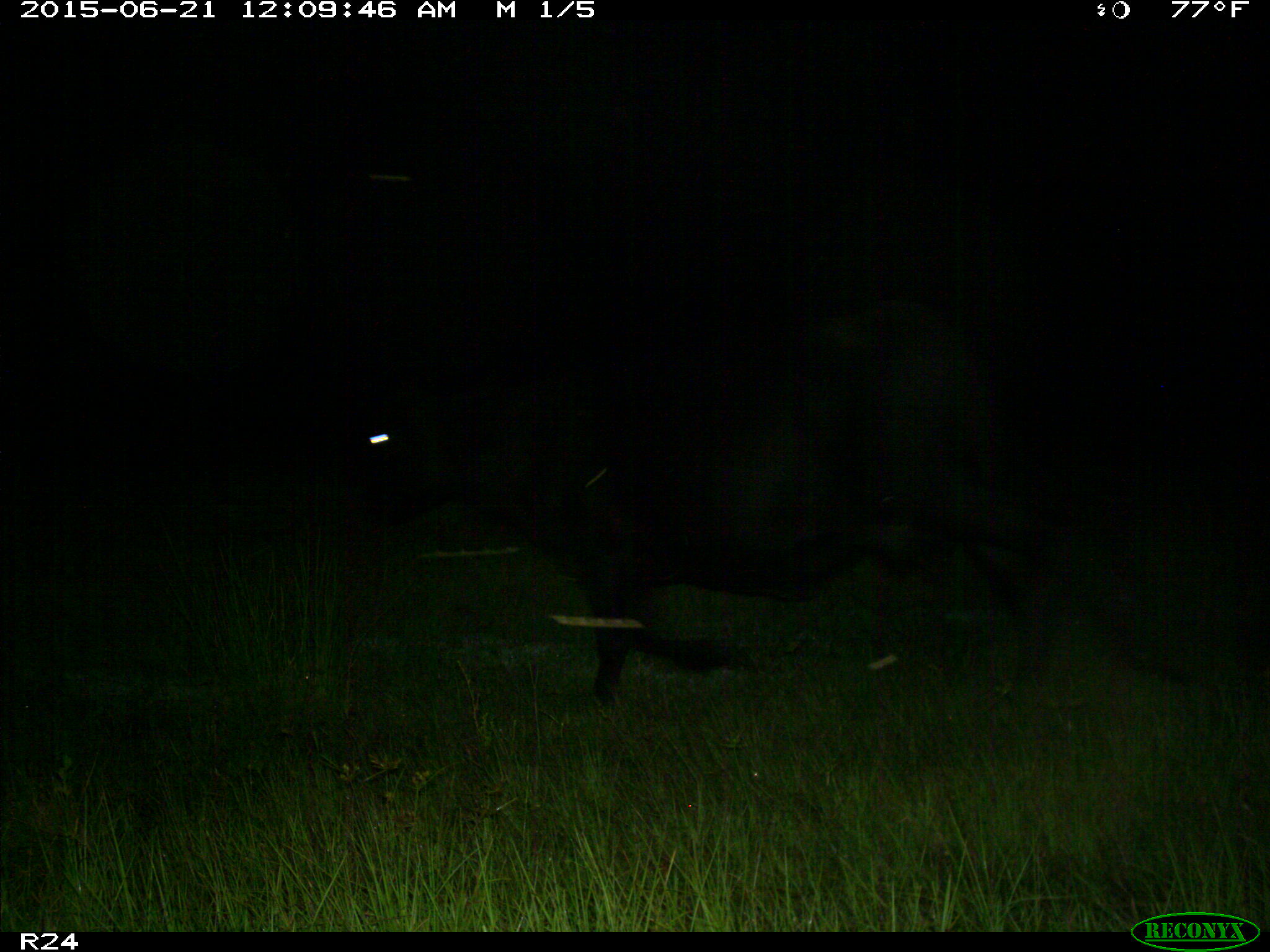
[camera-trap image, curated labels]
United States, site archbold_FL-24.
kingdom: Animalia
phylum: Chordata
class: Mammalia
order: Artiodactyla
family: Bovidae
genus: Bos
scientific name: Bos taurus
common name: domestic cow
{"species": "Bos taurus (domestic cow)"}